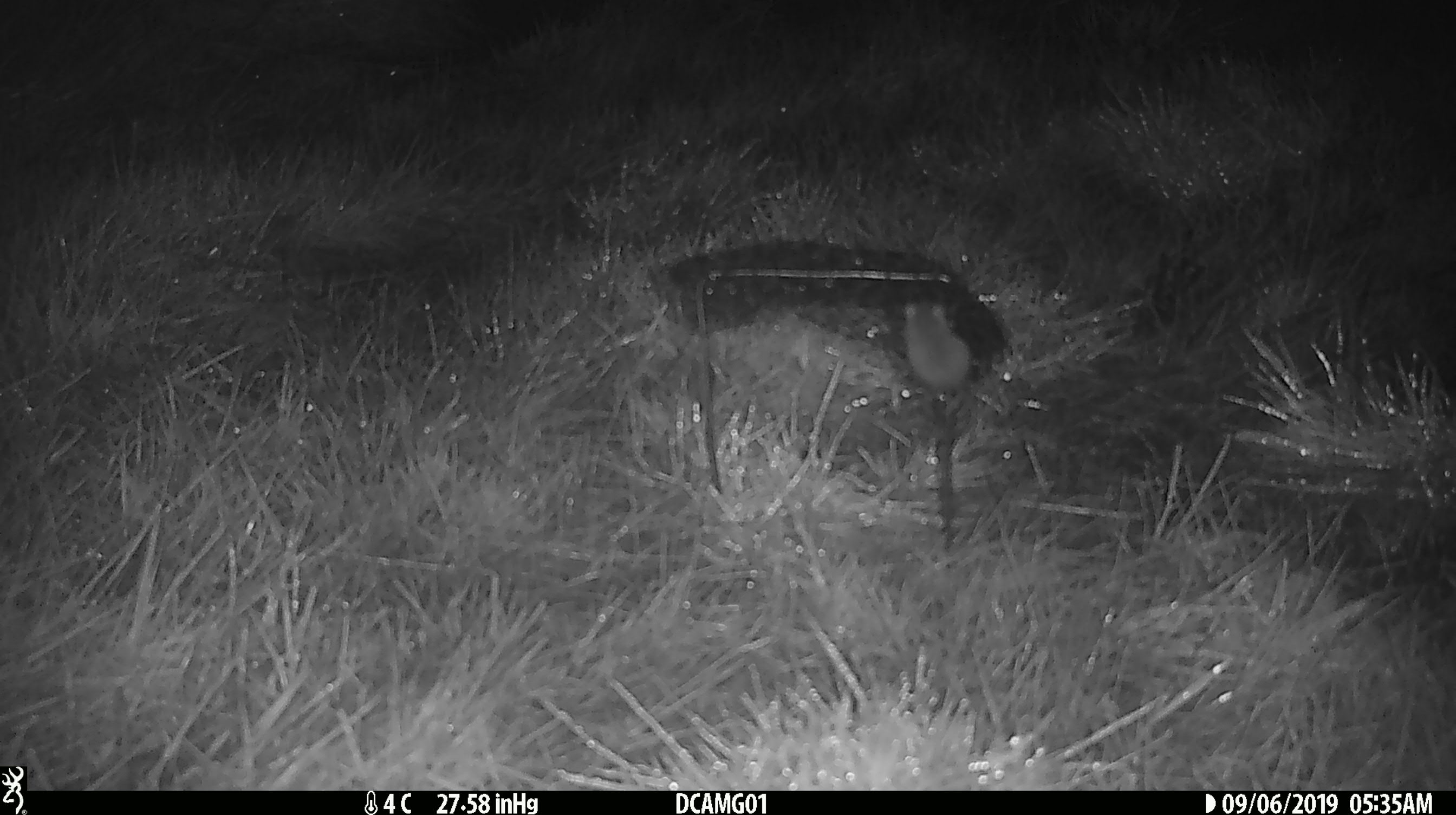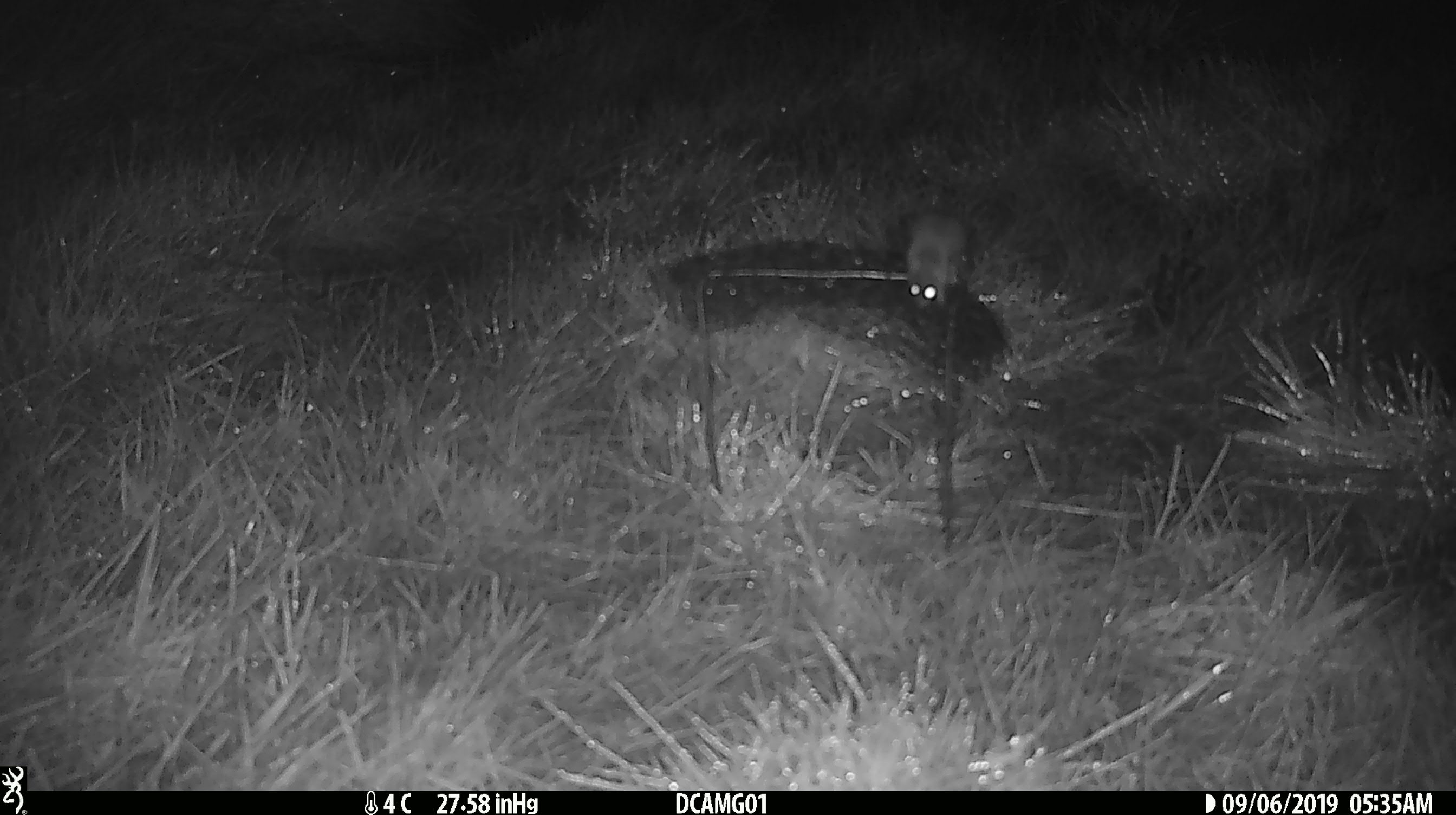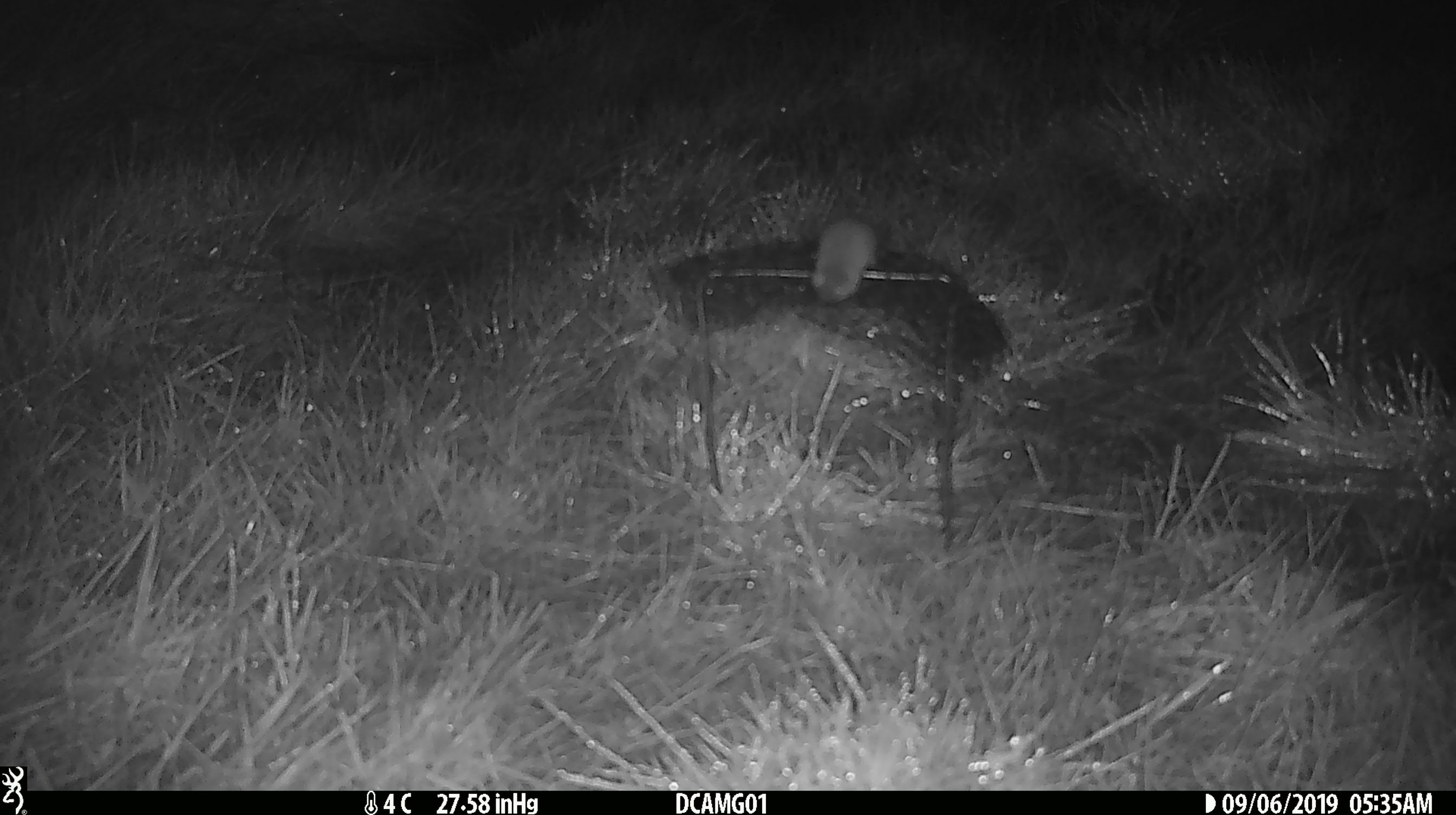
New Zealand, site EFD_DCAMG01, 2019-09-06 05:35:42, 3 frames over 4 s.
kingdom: Animalia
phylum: Chordata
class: Mammalia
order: Rodentia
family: Muridae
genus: Mus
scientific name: Mus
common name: mouse